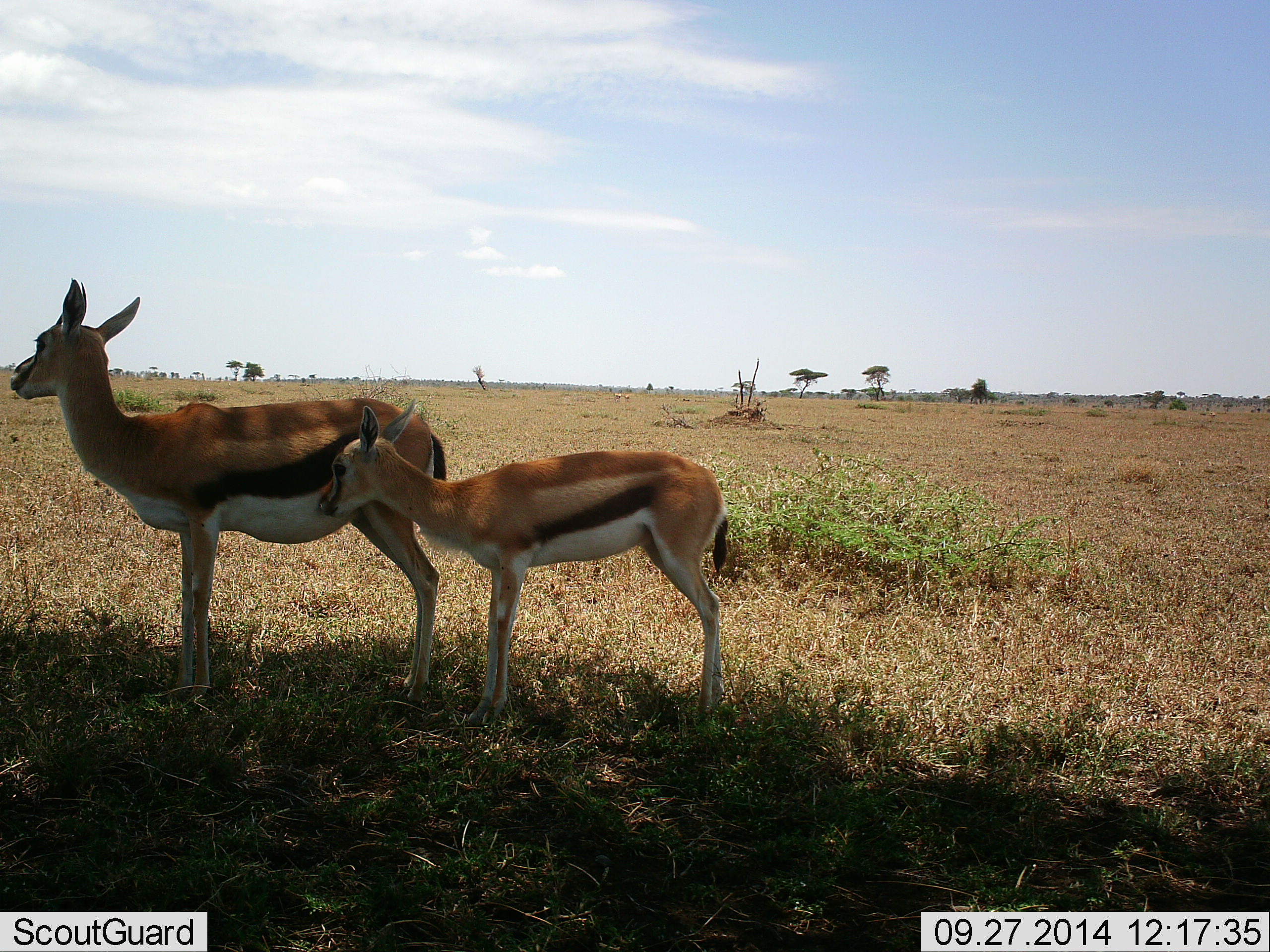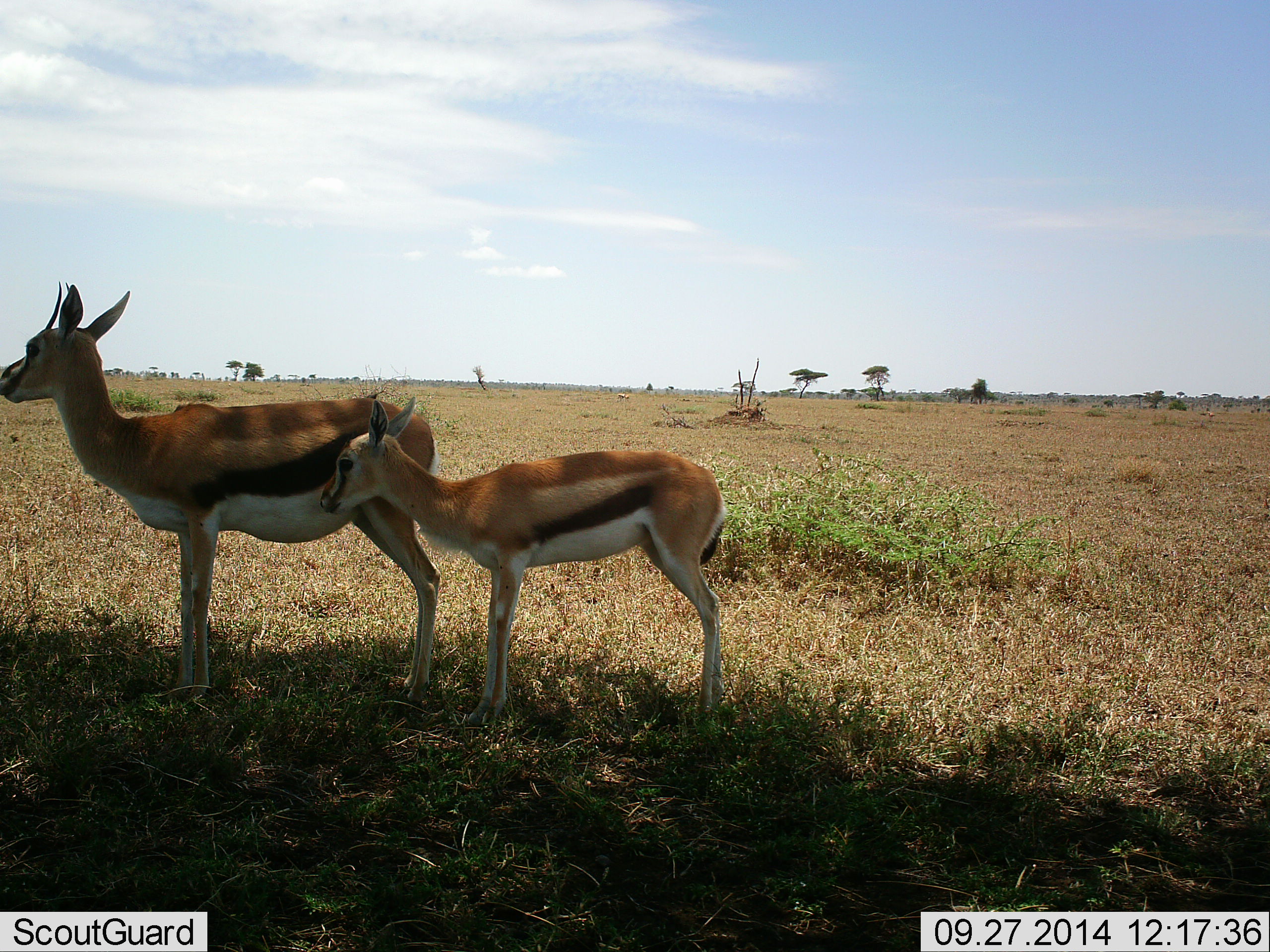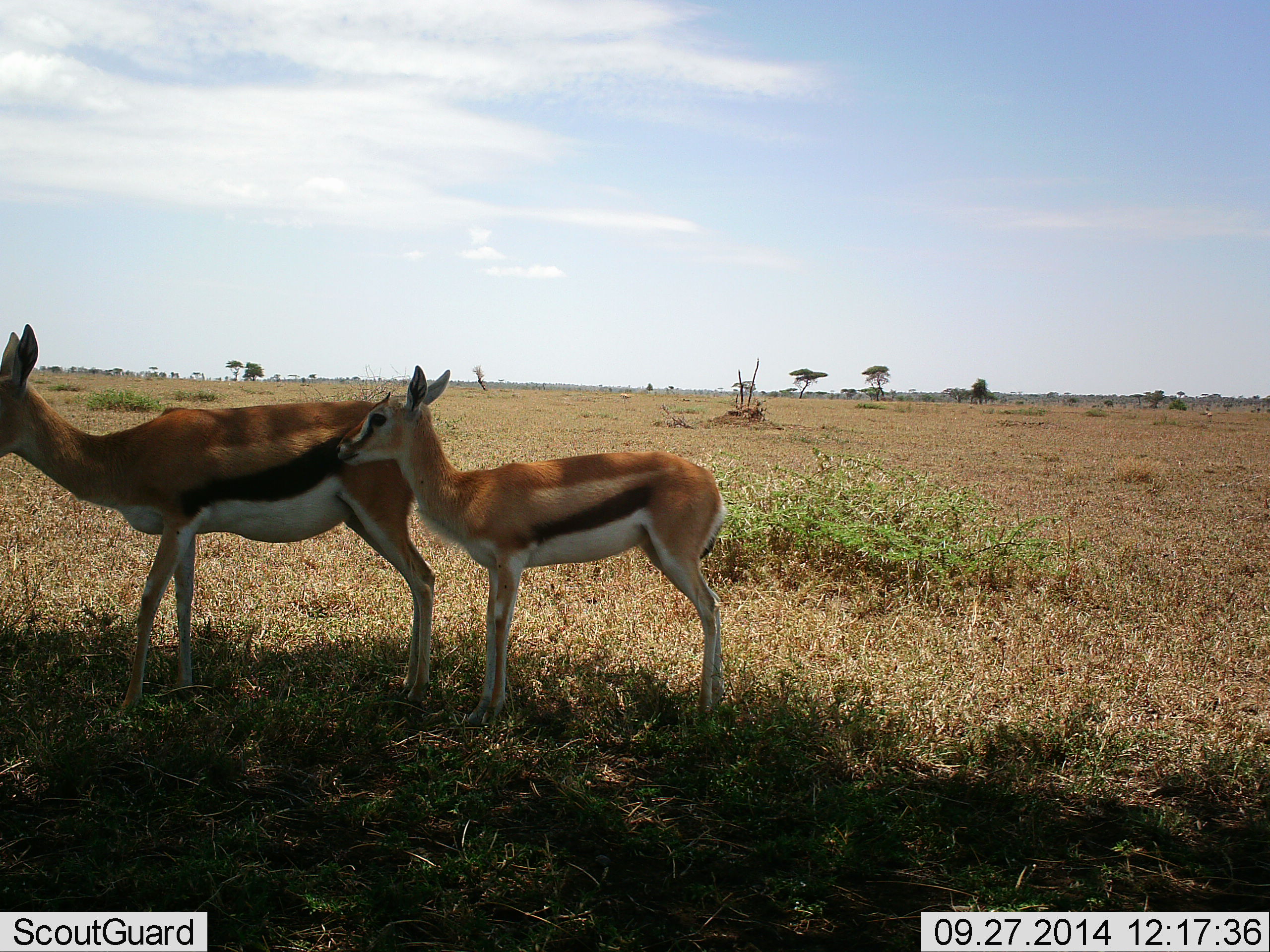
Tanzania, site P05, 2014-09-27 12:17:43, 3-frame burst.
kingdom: Animalia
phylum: Chordata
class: Mammalia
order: Artiodactyla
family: Bovidae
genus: Eudorcas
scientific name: Eudorcas thomsonii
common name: thomson's gazelle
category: gazellethomsons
Gazellethomsons (thomson's gazelle) (Eudorcas thomsonii), count 2. Behavior (volunteer vote fractions): standing 100%, resting 0%, moving 0%, interacting 10%. Young present (vote fraction): 80%. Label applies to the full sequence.